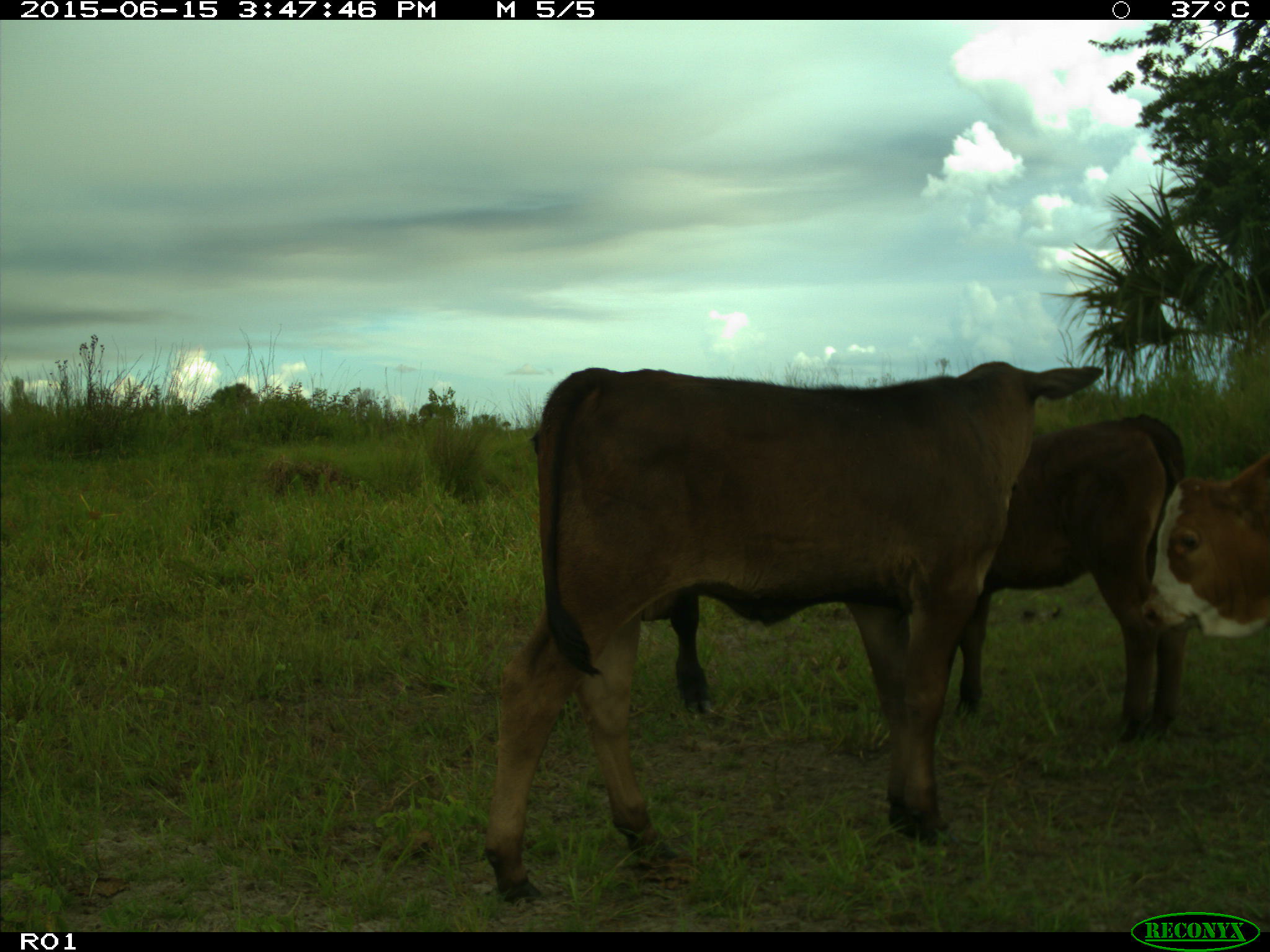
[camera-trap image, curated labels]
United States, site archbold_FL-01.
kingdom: Animalia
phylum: Chordata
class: Mammalia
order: Artiodactyla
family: Bovidae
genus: Bos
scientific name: Bos taurus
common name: domestic cow